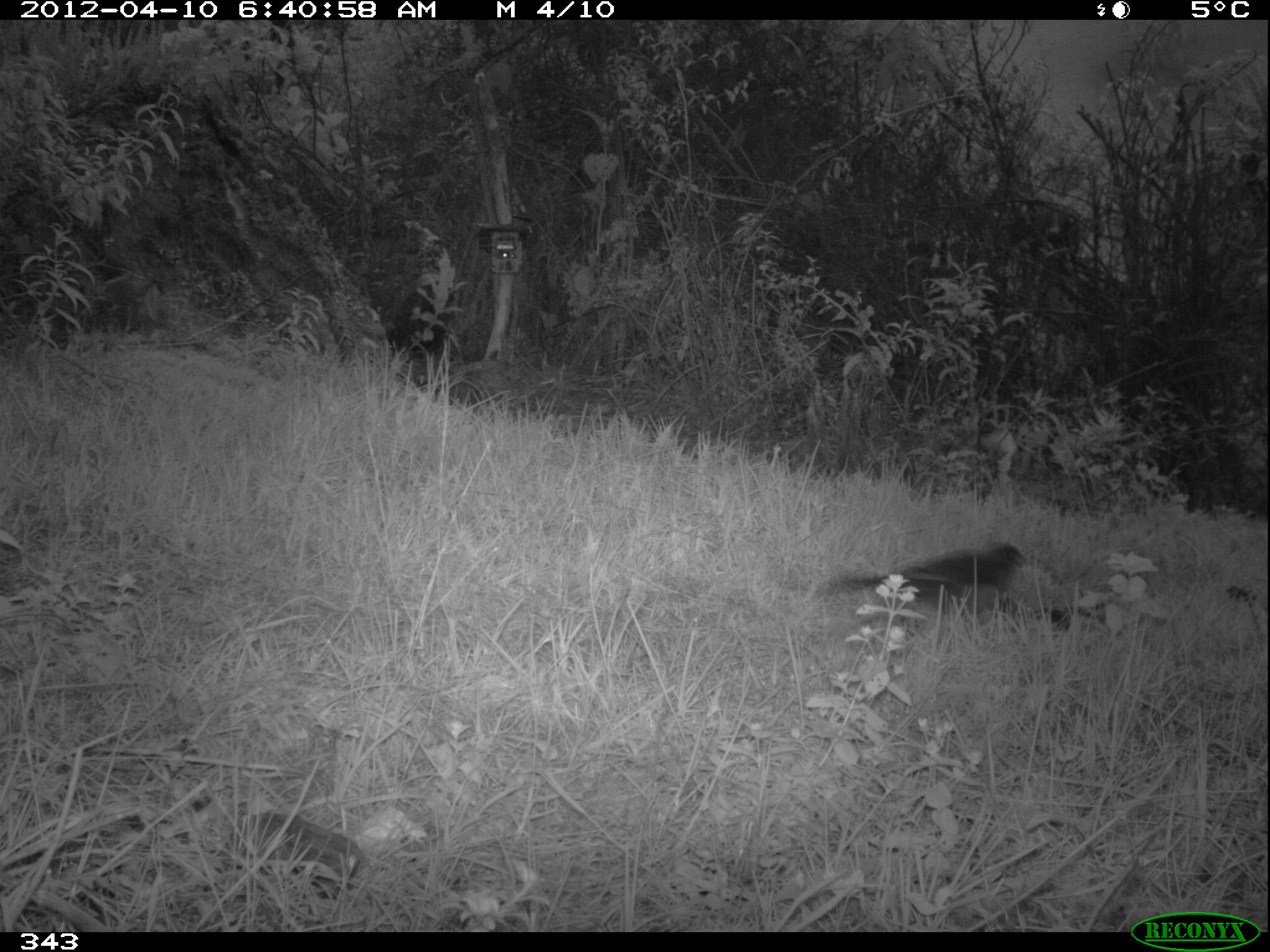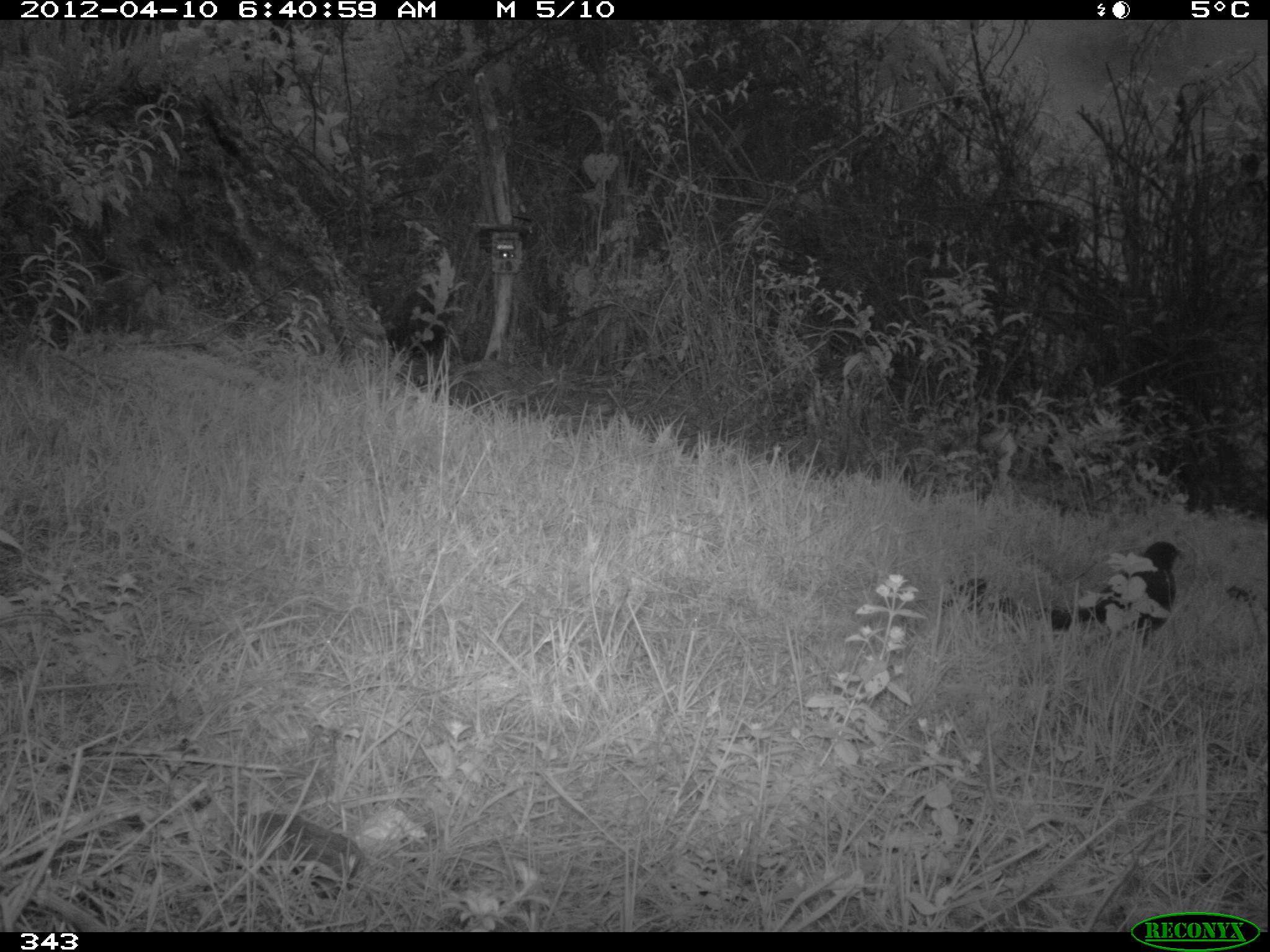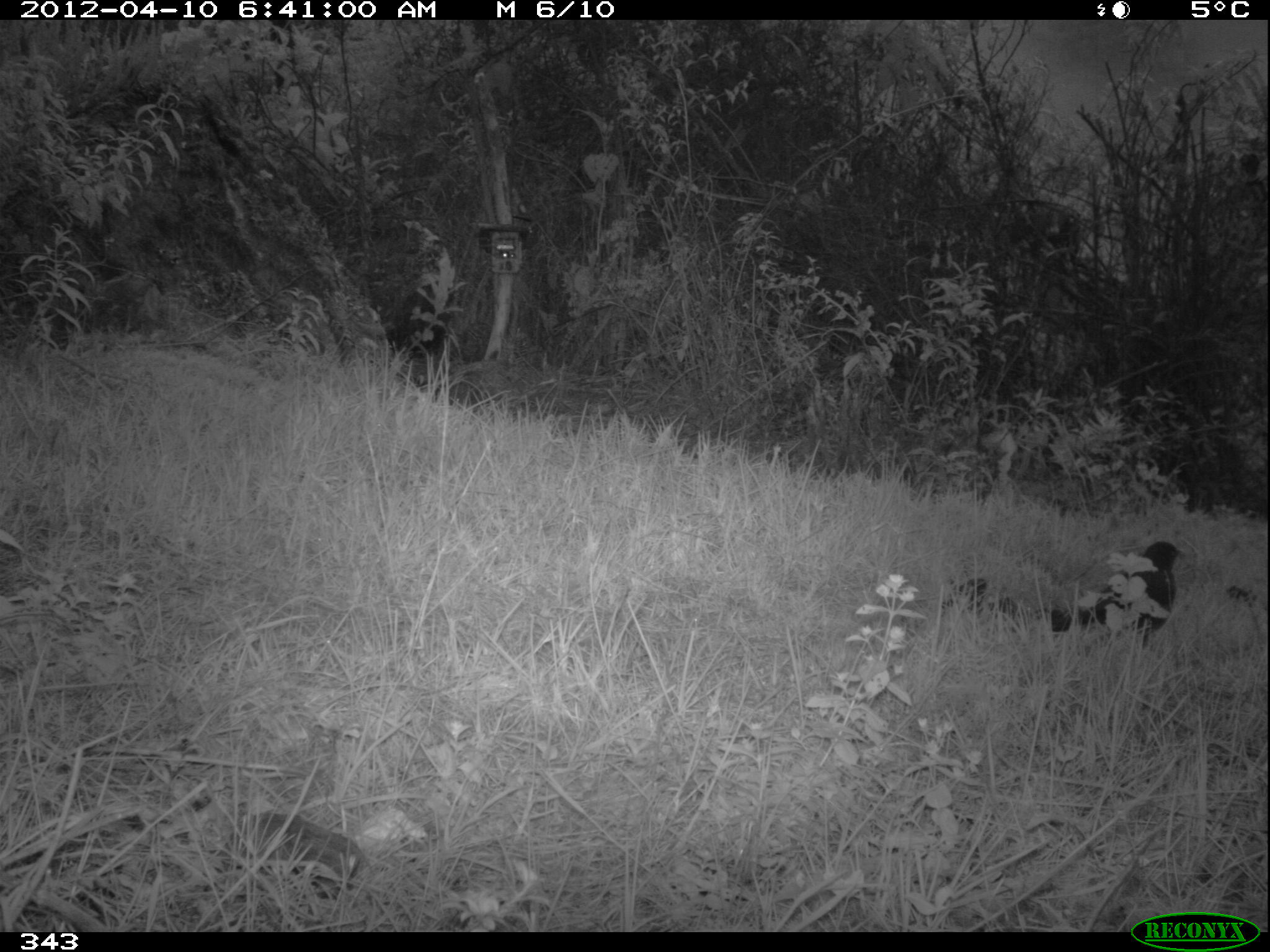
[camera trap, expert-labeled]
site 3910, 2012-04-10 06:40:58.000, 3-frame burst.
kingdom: Animalia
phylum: Chordata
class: Aves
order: Passeriformes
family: Turdidae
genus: Turdus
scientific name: Turdus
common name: true thrushes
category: turdus sp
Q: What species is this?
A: Turdus sp (true thrushes) (Turdus).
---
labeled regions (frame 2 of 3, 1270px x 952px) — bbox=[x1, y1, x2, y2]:
turdus sp: bbox=[1035, 540, 1186, 649]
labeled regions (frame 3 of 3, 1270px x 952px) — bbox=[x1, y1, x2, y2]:
turdus sp: bbox=[1052, 539, 1186, 650]